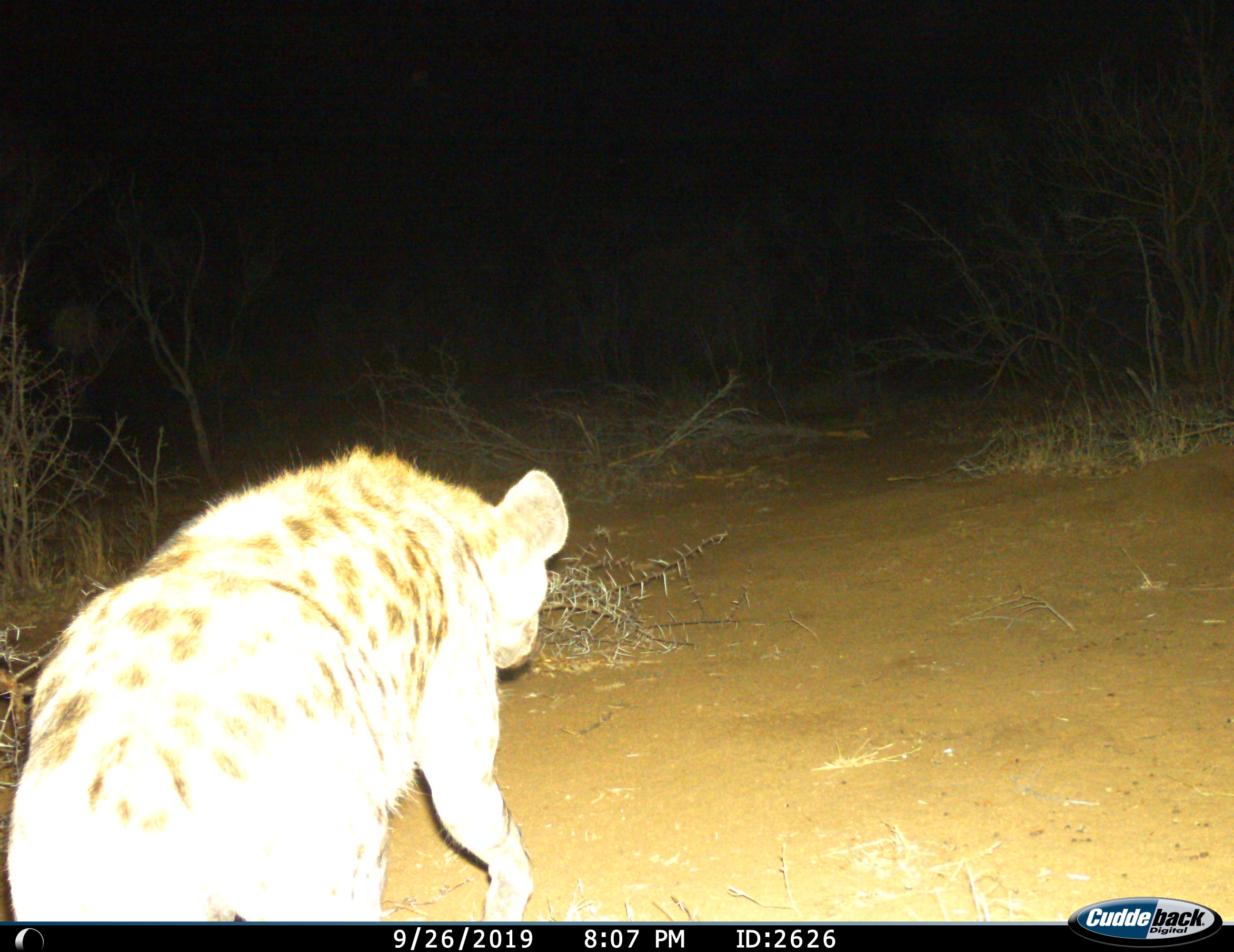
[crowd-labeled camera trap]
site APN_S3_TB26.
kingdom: Animalia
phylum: Chordata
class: Mammalia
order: Carnivora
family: Hyaenidae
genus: Crocuta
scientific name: Crocuta crocuta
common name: spotted hyena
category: hyenaspotted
Hyenaspotted (spotted hyena) (Crocuta crocuta), count 1. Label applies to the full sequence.